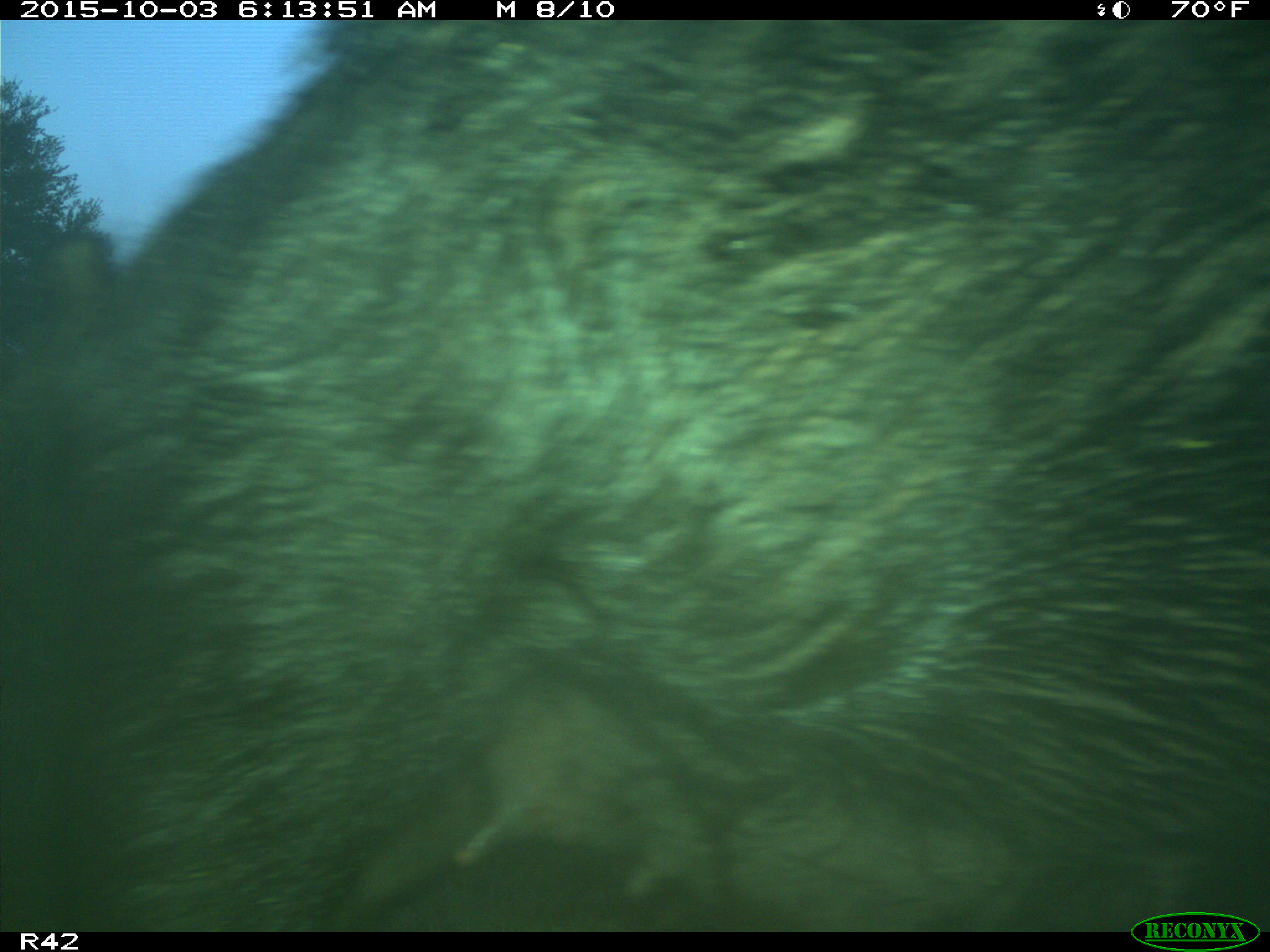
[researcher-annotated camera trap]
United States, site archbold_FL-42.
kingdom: Animalia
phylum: Chordata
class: Mammalia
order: Artiodactyla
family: Suidae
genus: Sus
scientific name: Sus scrofa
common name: wild boar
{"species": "Sus scrofa (wild boar)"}